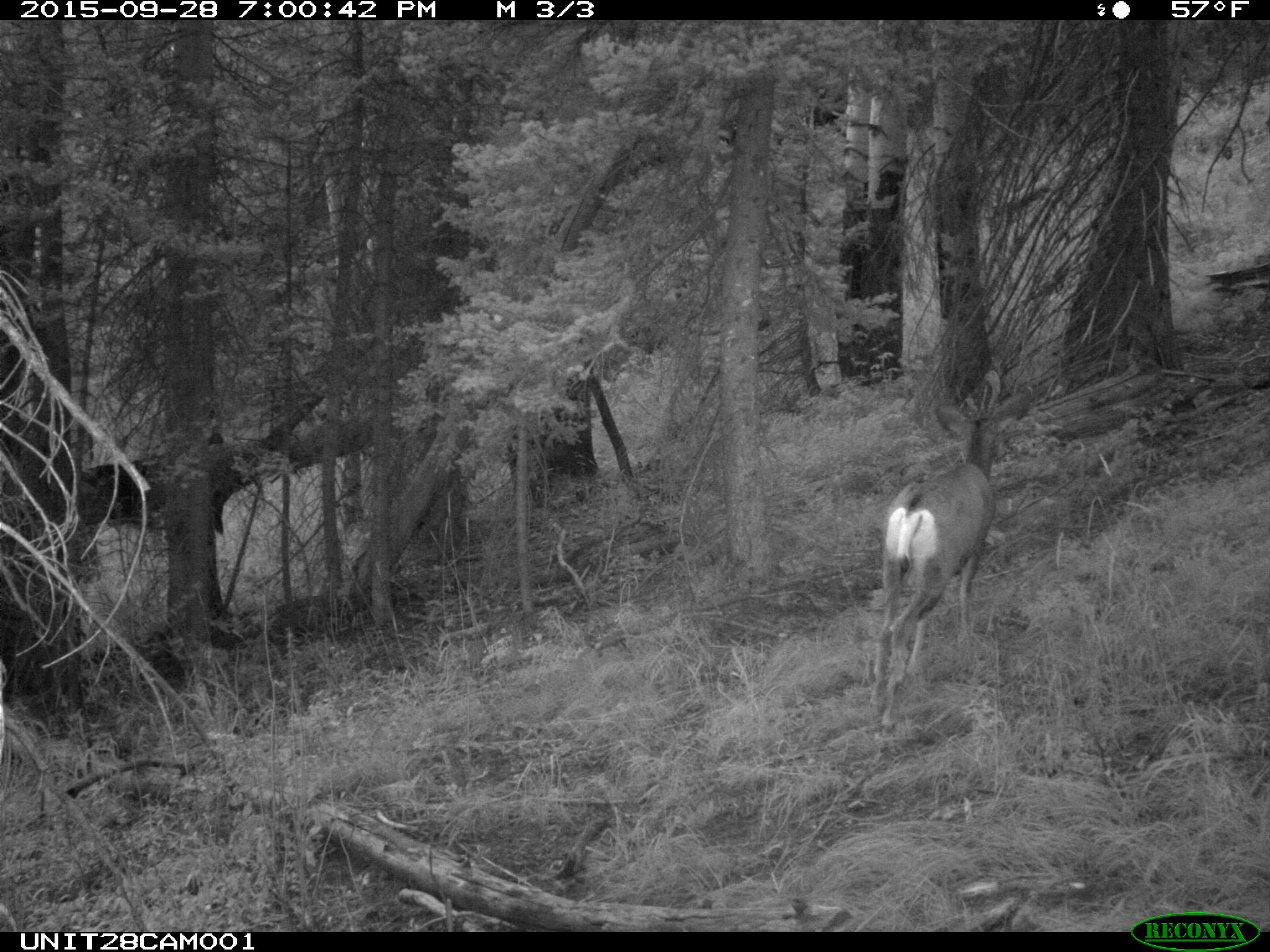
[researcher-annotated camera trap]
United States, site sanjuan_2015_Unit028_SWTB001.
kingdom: Animalia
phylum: Chordata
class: Mammalia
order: Artiodactyla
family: Cervidae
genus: Odocoileus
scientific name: Odocoileus hemionus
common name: mule deer